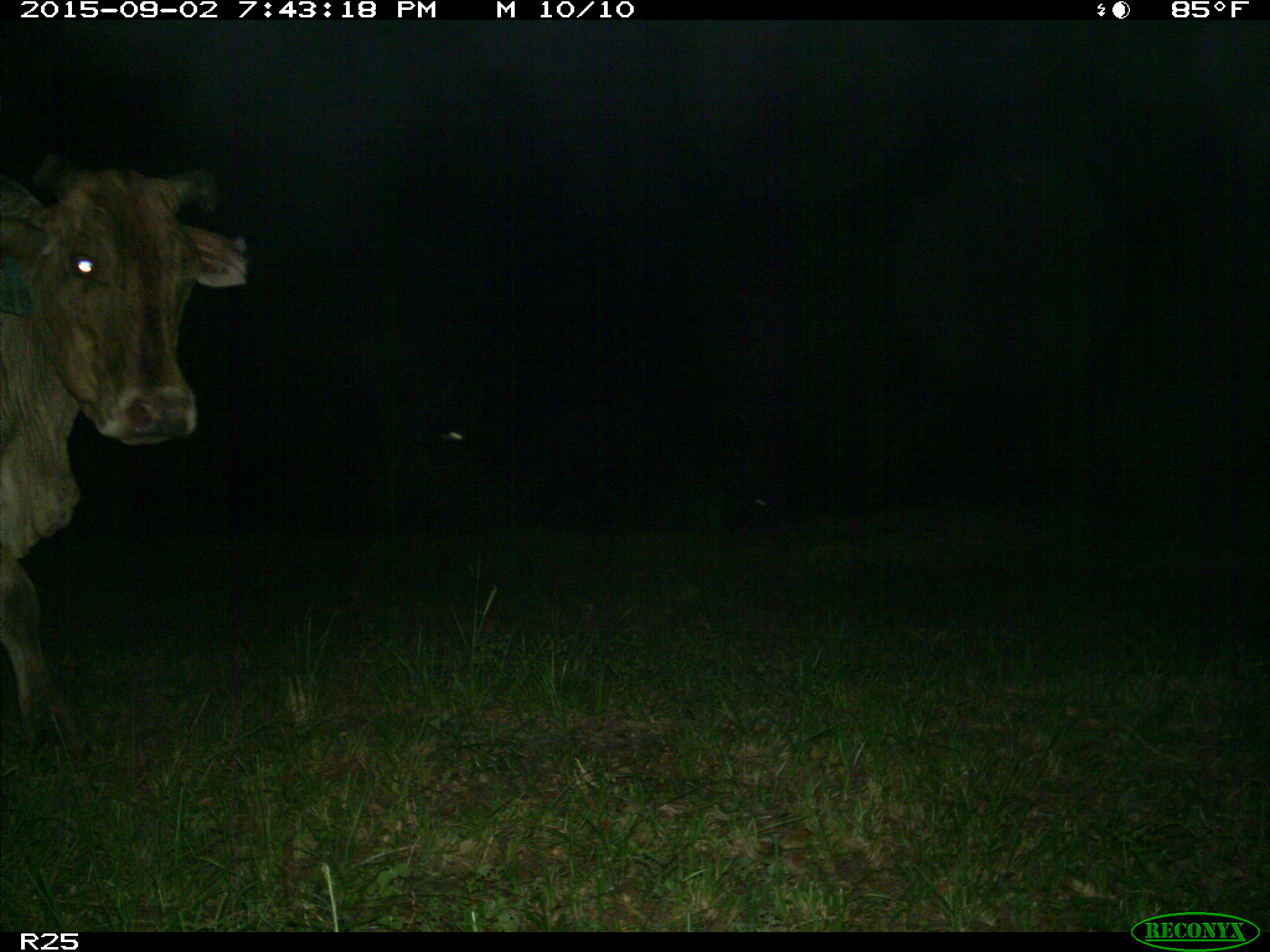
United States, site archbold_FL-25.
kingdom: Animalia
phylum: Chordata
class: Mammalia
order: Artiodactyla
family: Bovidae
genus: Bos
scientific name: Bos taurus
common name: domestic cow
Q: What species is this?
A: Bos taurus (domestic cow).